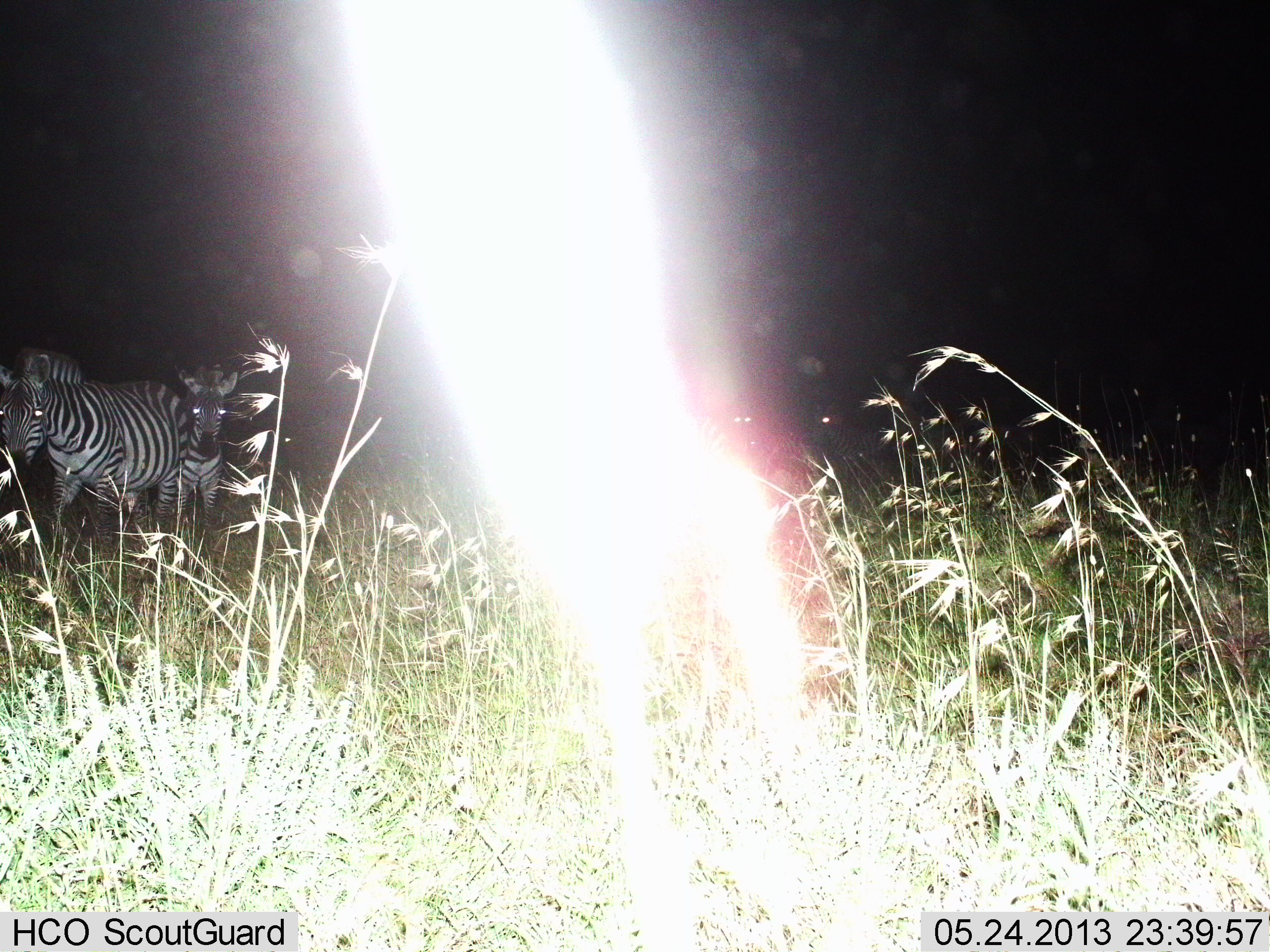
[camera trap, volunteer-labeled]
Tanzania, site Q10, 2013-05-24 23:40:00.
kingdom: Animalia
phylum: Chordata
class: Mammalia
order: Perissodactyla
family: Equidae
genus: Equus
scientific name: Equus quagga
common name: plains zebra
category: zebra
Zebra (plains zebra) (Equus quagga), count 2. Behavior (volunteer vote fractions): standing 64%, resting 0%, moving 45%, interacting 0%. Young present (vote fraction): 9%. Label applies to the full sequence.